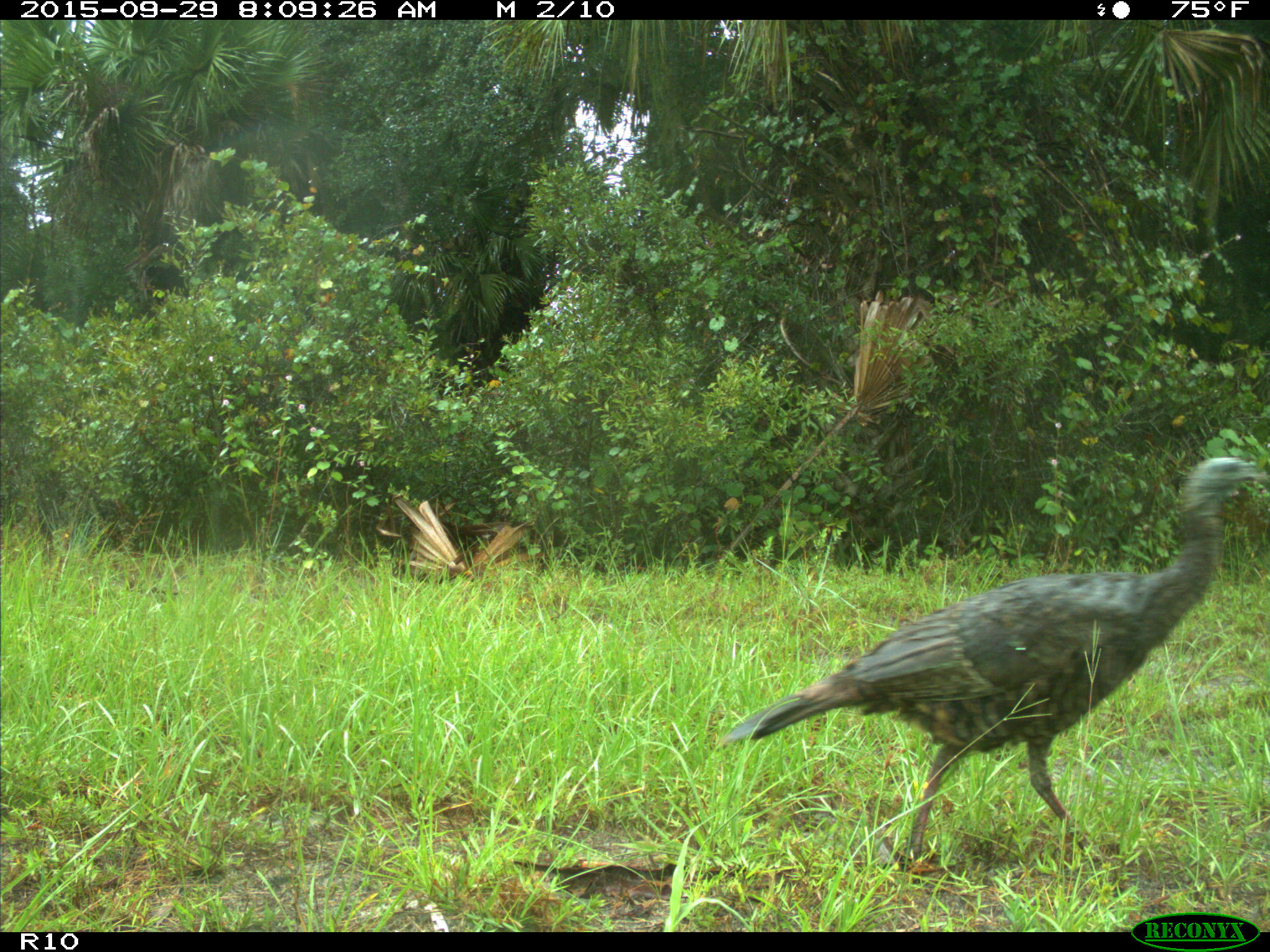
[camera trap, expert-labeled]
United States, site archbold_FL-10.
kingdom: Animalia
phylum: Chordata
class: Aves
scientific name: Aves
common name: birds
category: unidentified bird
Unidentified bird (birds) (Aves).